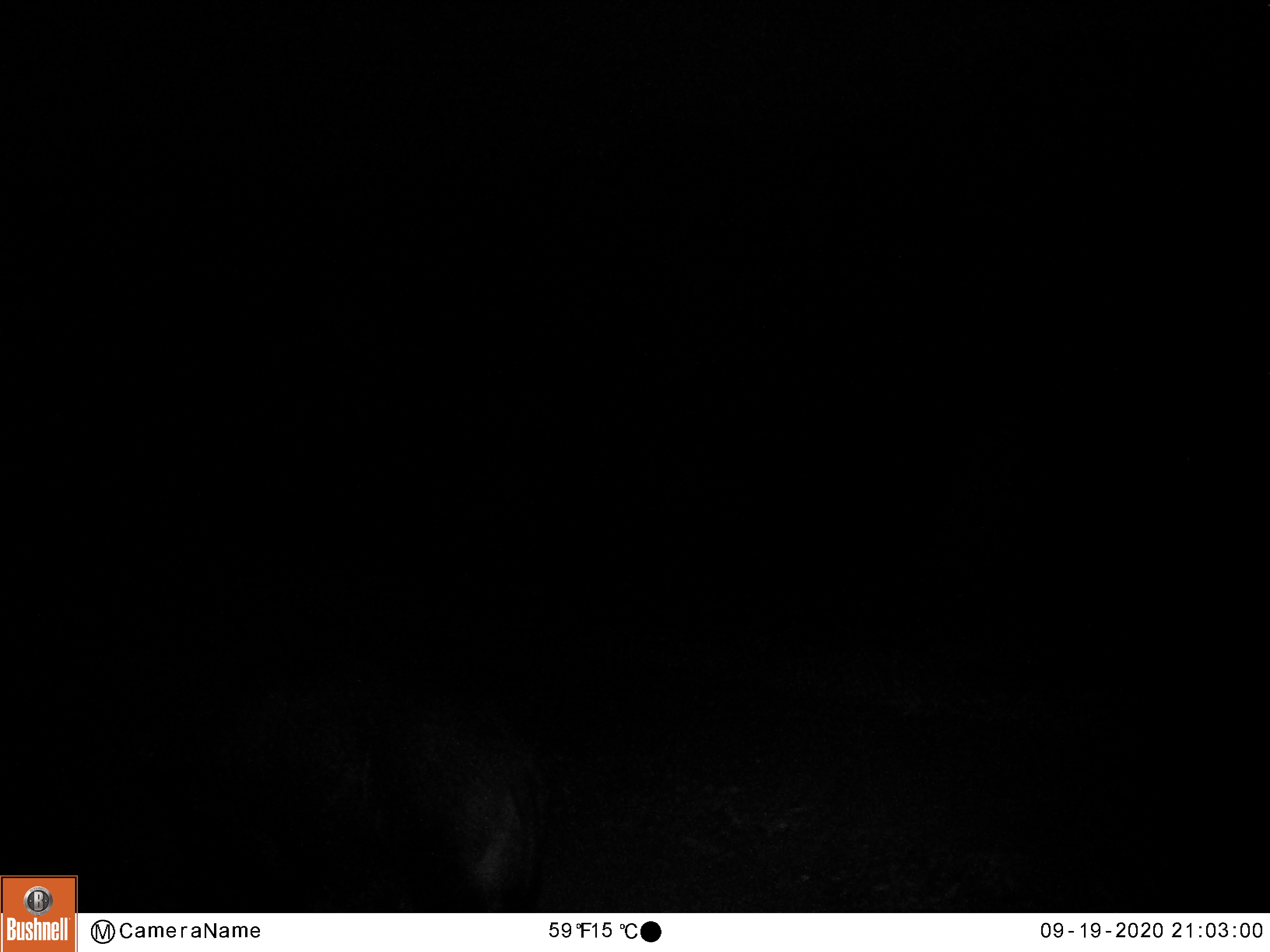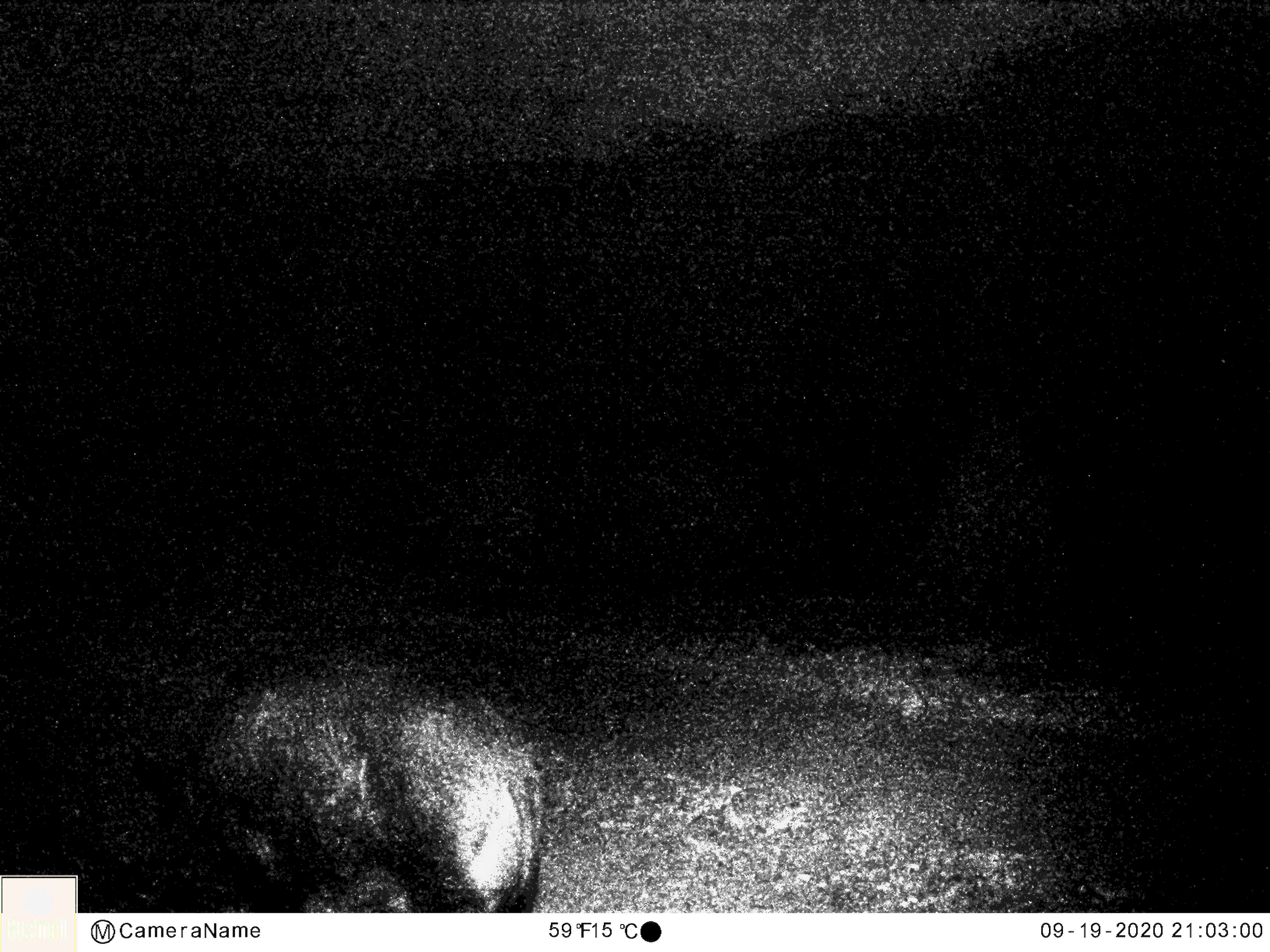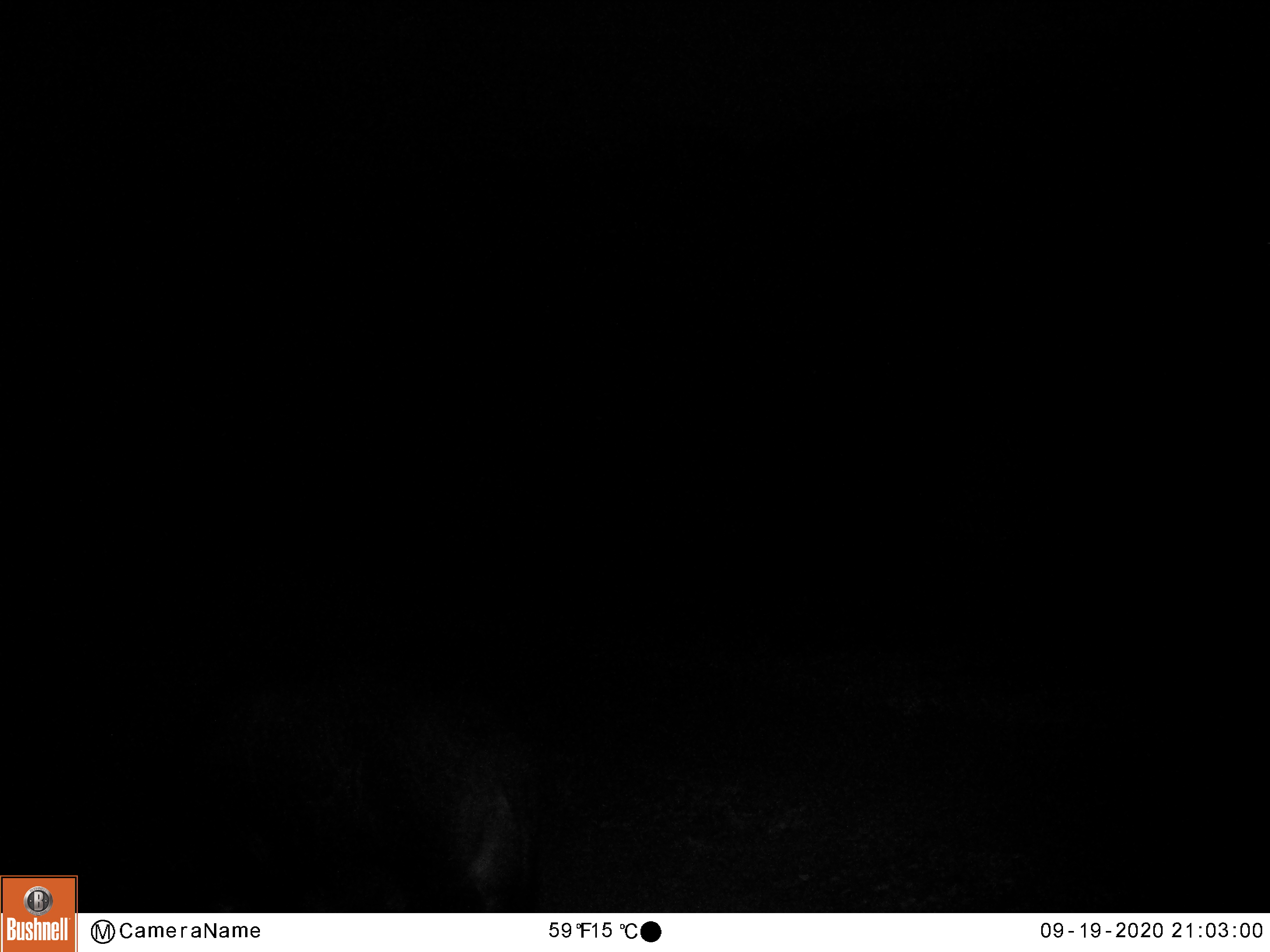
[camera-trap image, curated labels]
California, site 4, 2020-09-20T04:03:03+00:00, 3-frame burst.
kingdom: Animalia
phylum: Chordata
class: Mammalia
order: Artiodactyla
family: Suidae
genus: Sus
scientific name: Sus scrofa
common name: wild boar